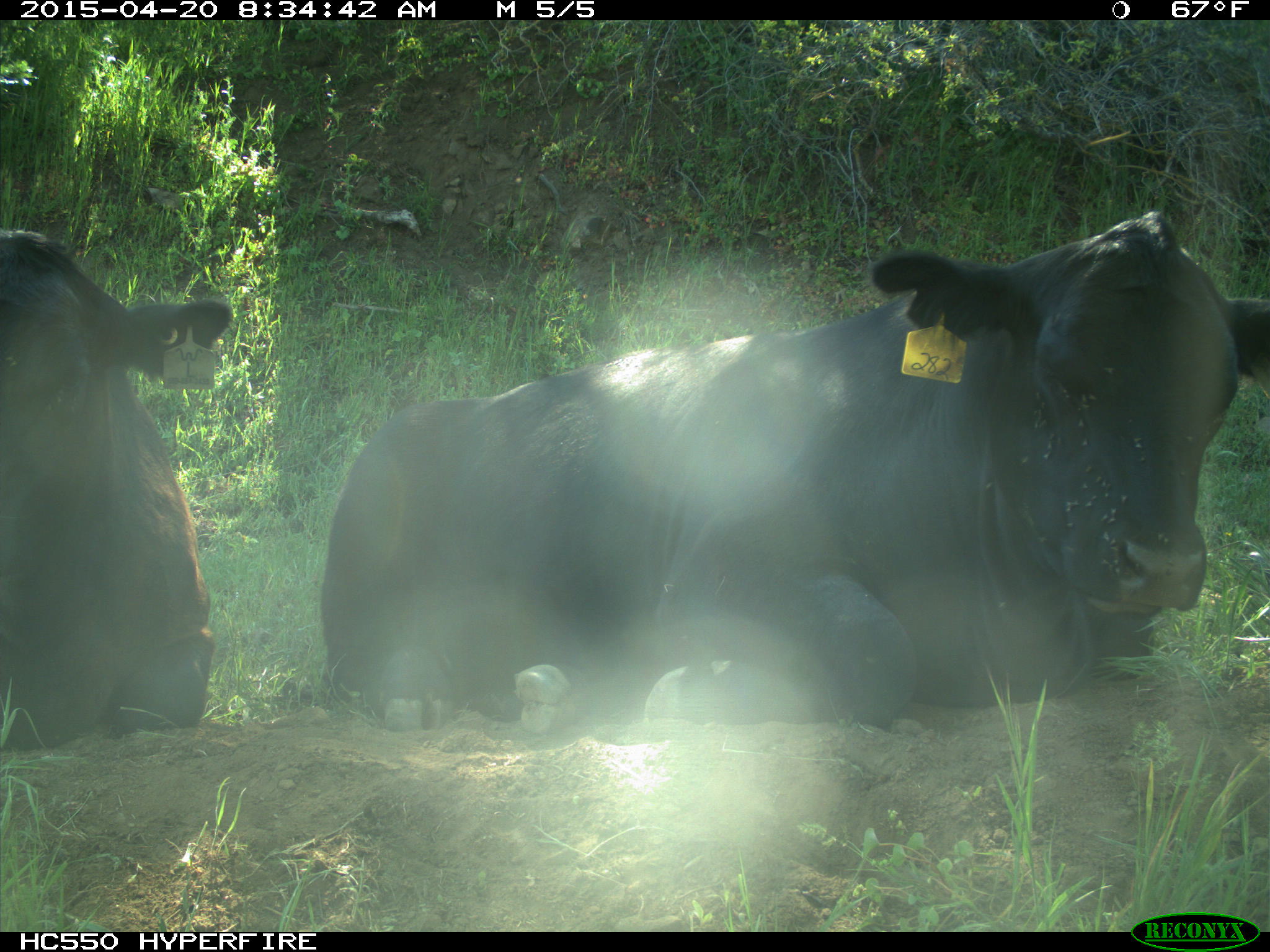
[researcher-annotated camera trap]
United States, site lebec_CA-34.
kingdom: Animalia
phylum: Chordata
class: Mammalia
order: Artiodactyla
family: Bovidae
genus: Bos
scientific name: Bos taurus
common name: domestic cow